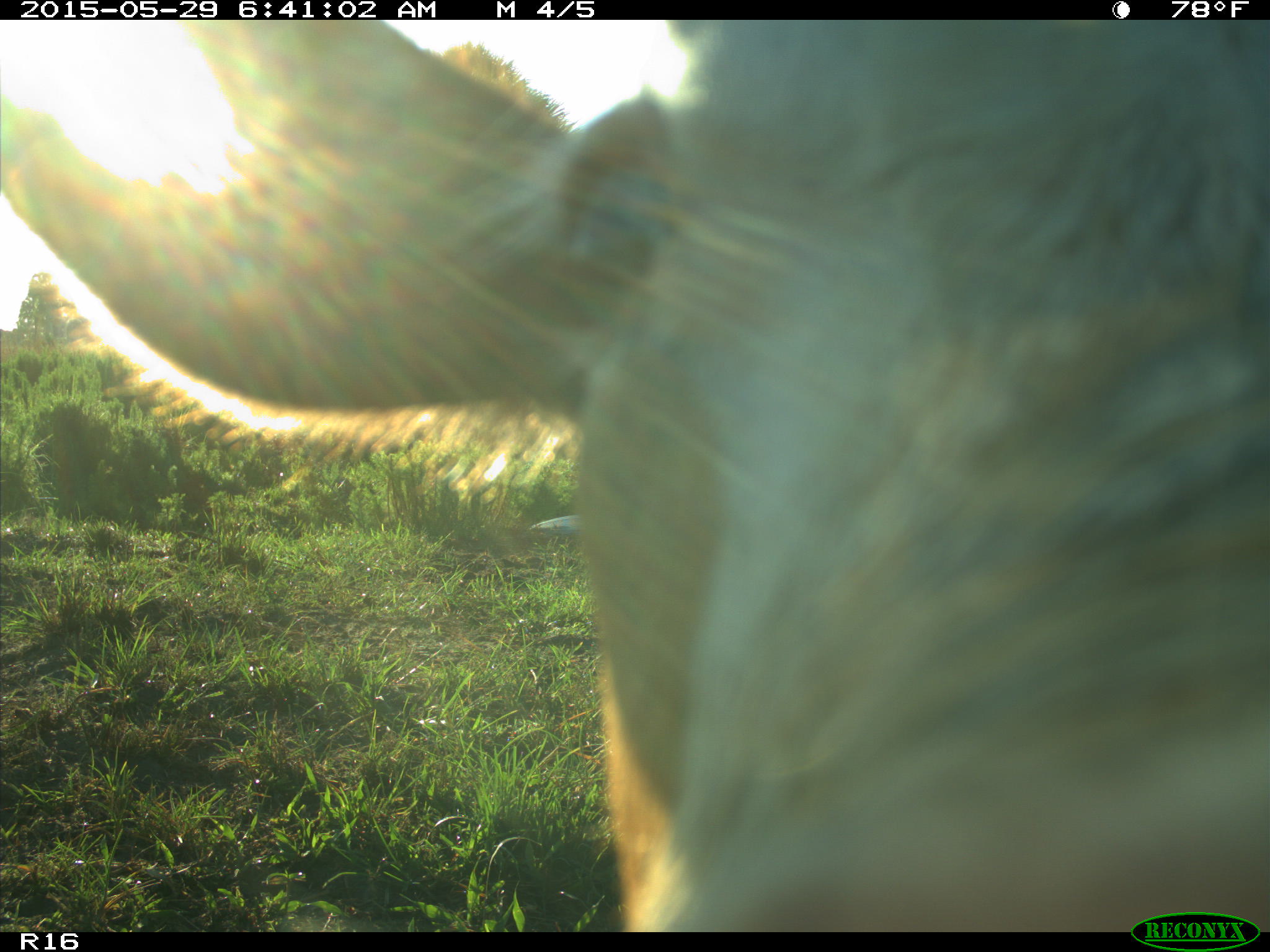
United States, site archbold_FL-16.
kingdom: Animalia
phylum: Chordata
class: Mammalia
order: Artiodactyla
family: Bovidae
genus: Bos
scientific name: Bos taurus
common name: domestic cow